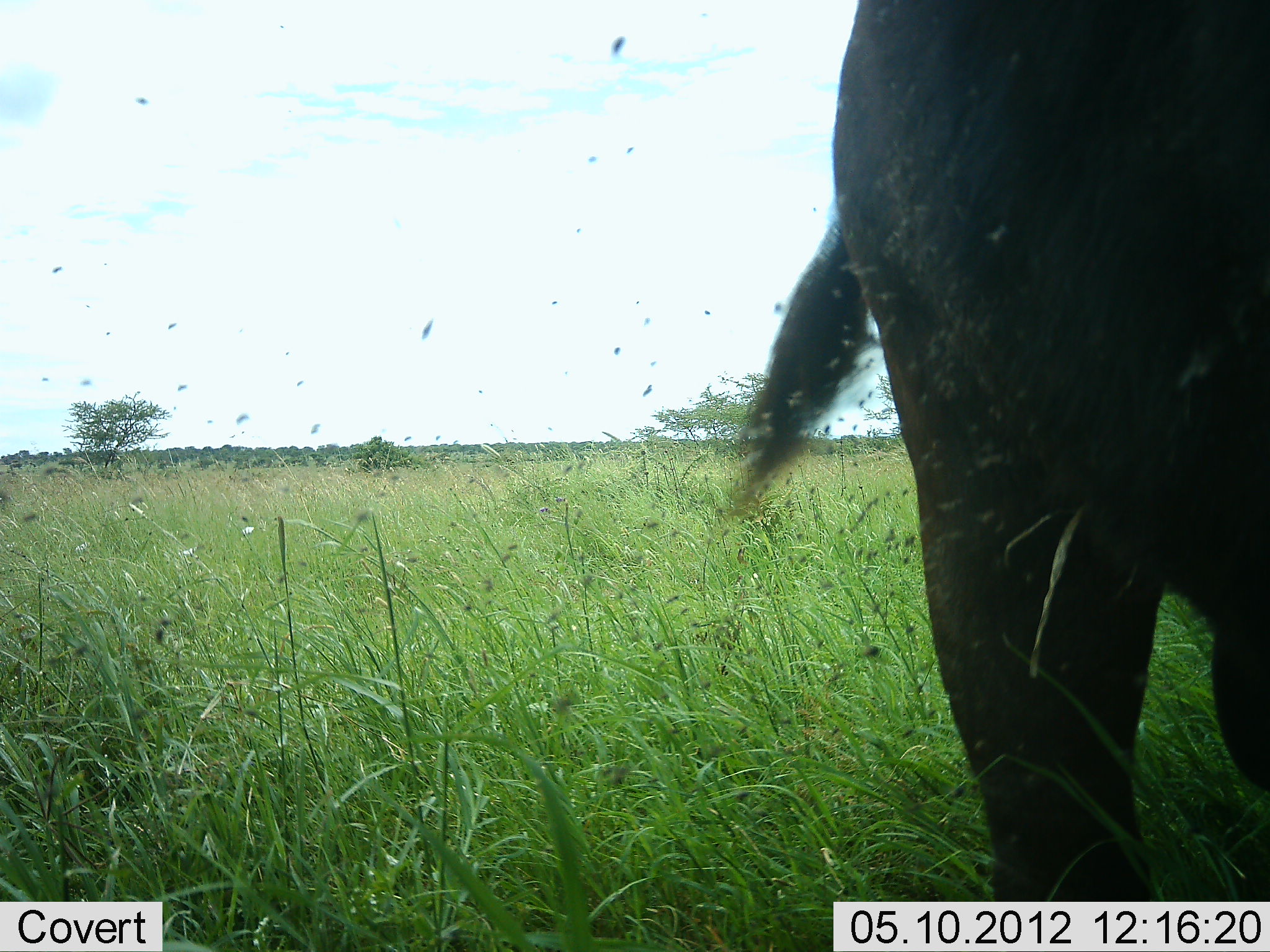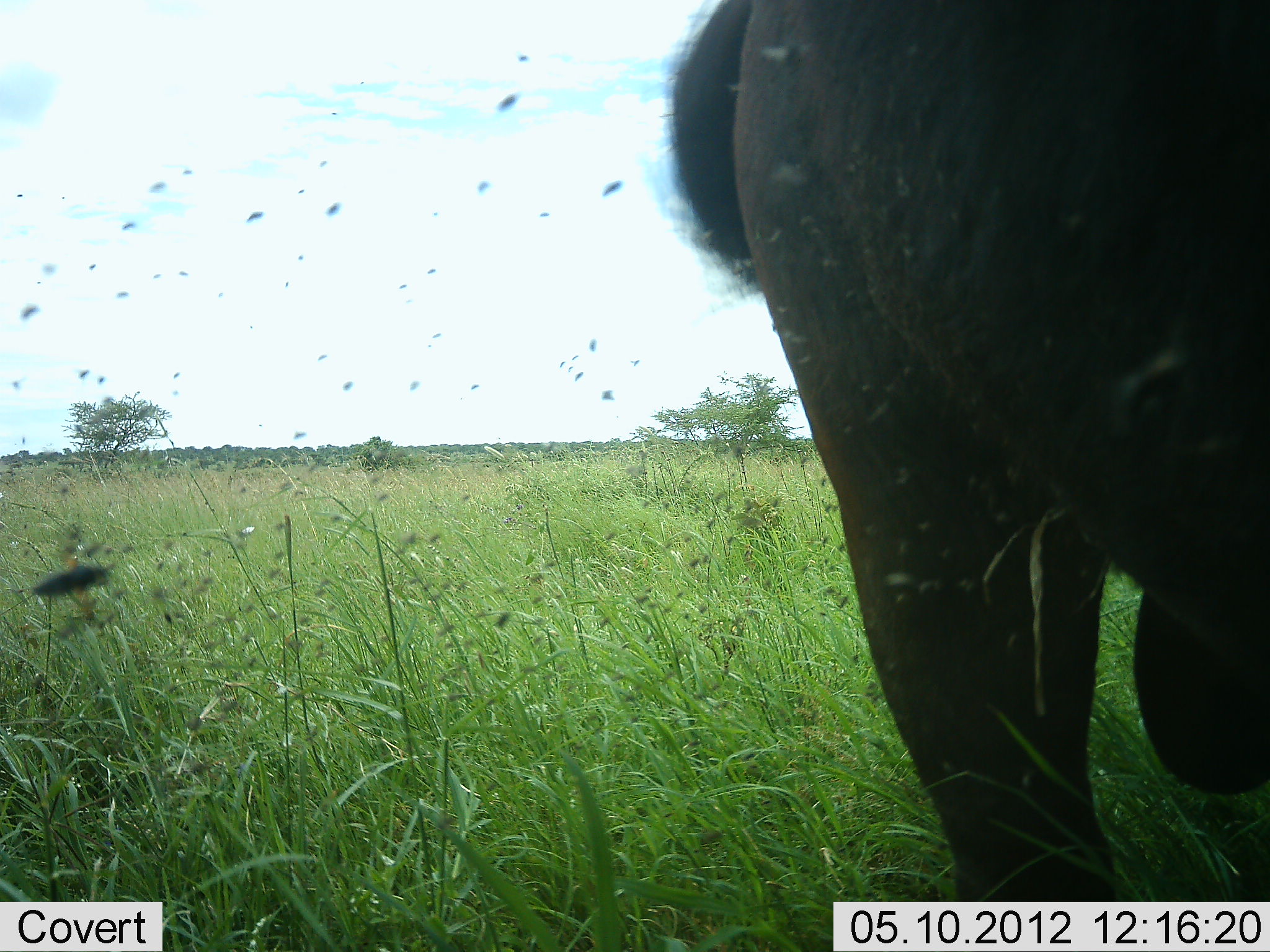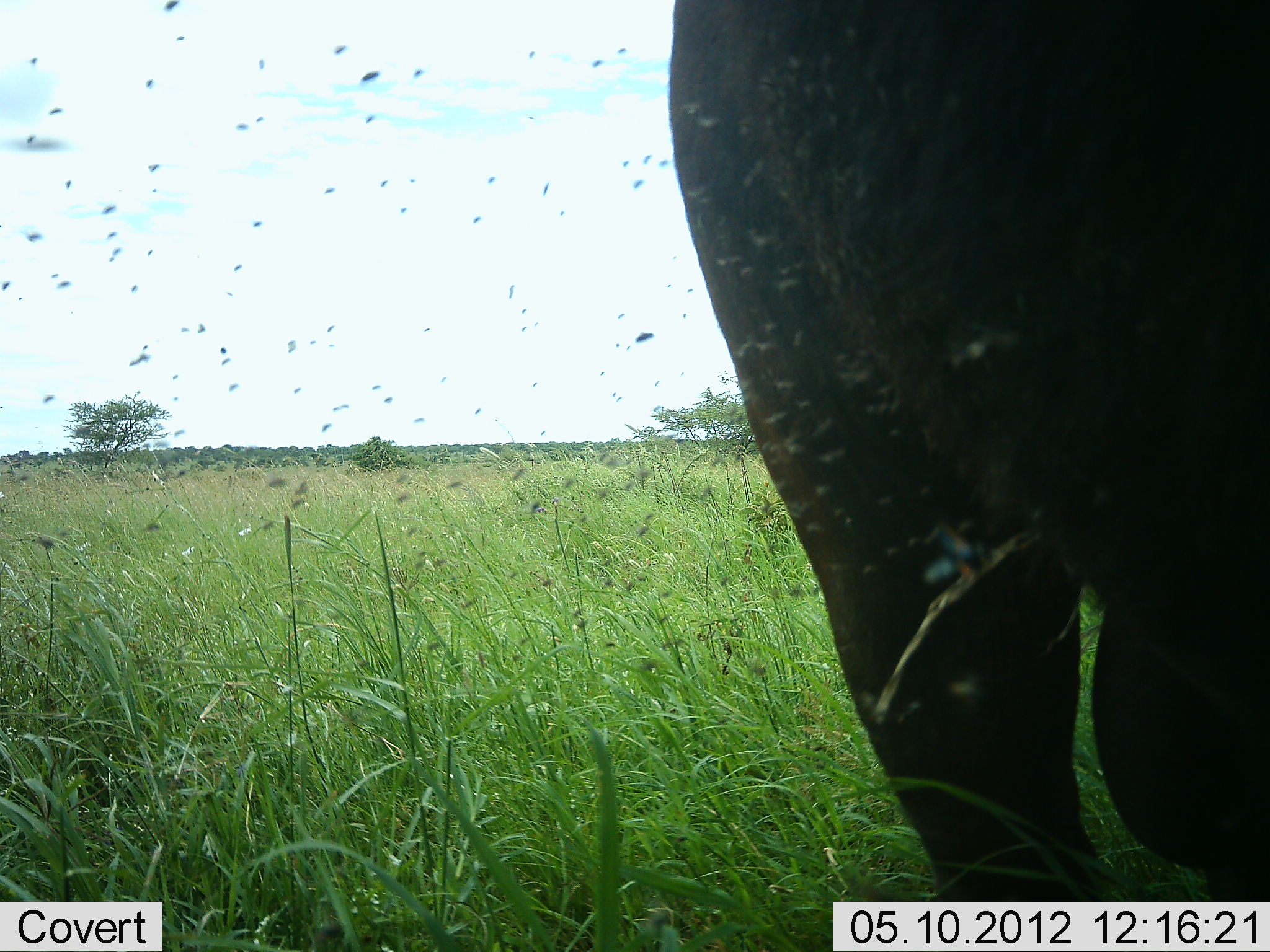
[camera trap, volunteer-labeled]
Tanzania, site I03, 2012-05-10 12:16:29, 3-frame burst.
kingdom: Animalia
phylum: Chordata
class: Mammalia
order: Artiodactyla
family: Bovidae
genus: Syncerus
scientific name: Syncerus caffer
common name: cape buffalo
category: buffalo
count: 1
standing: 90%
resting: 0%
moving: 10%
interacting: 0%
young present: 0%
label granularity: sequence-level